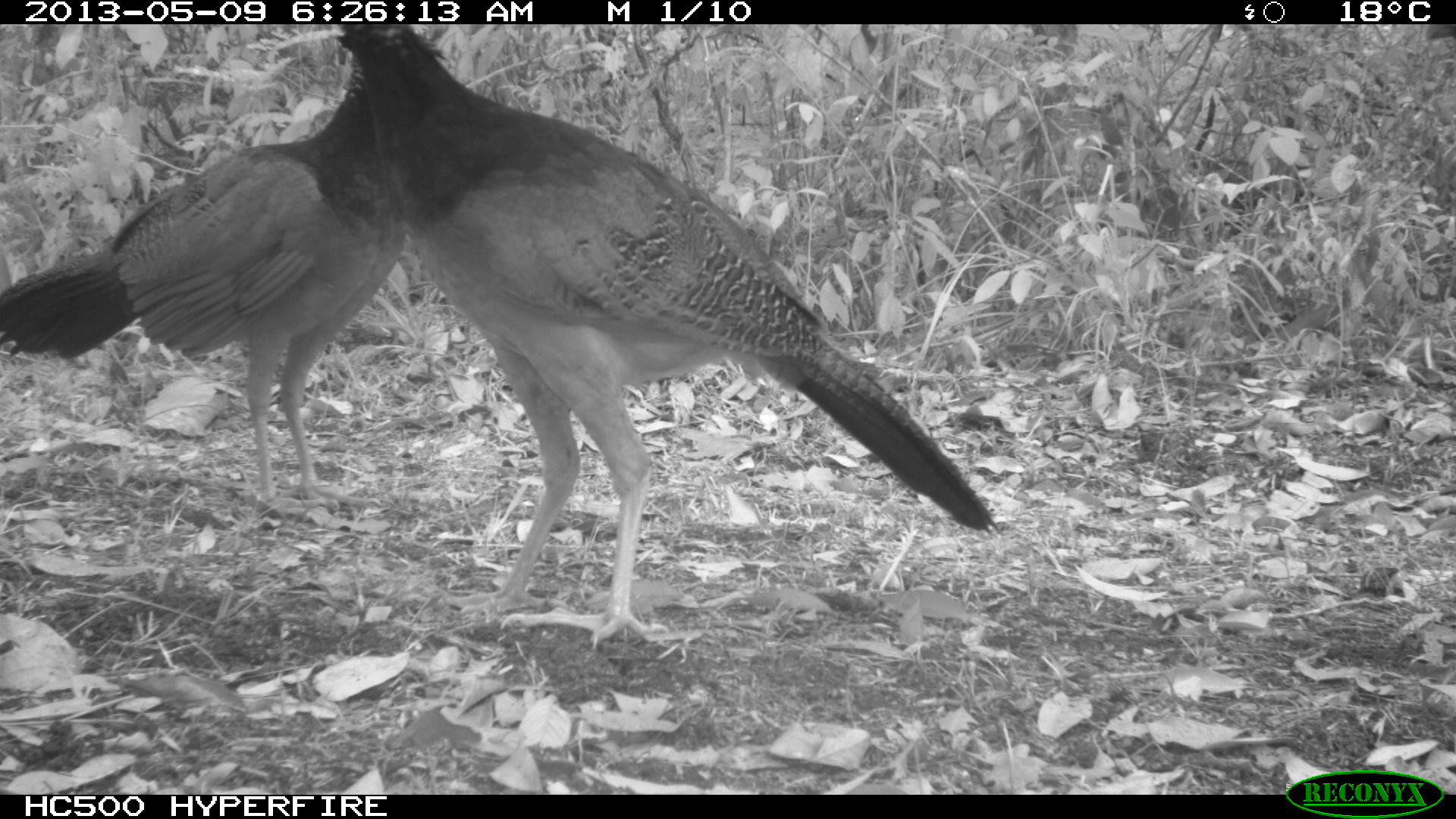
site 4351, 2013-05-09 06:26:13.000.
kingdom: Animalia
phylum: Chordata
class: Aves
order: Galliformes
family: Cracidae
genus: Crax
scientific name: Crax rubra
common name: great curassow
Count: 3.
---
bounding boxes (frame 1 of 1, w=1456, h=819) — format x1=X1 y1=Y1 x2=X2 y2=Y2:
crax rubra: x1=263 y1=21 x2=1007 y2=645; x1=1 y1=46 x2=403 y2=517